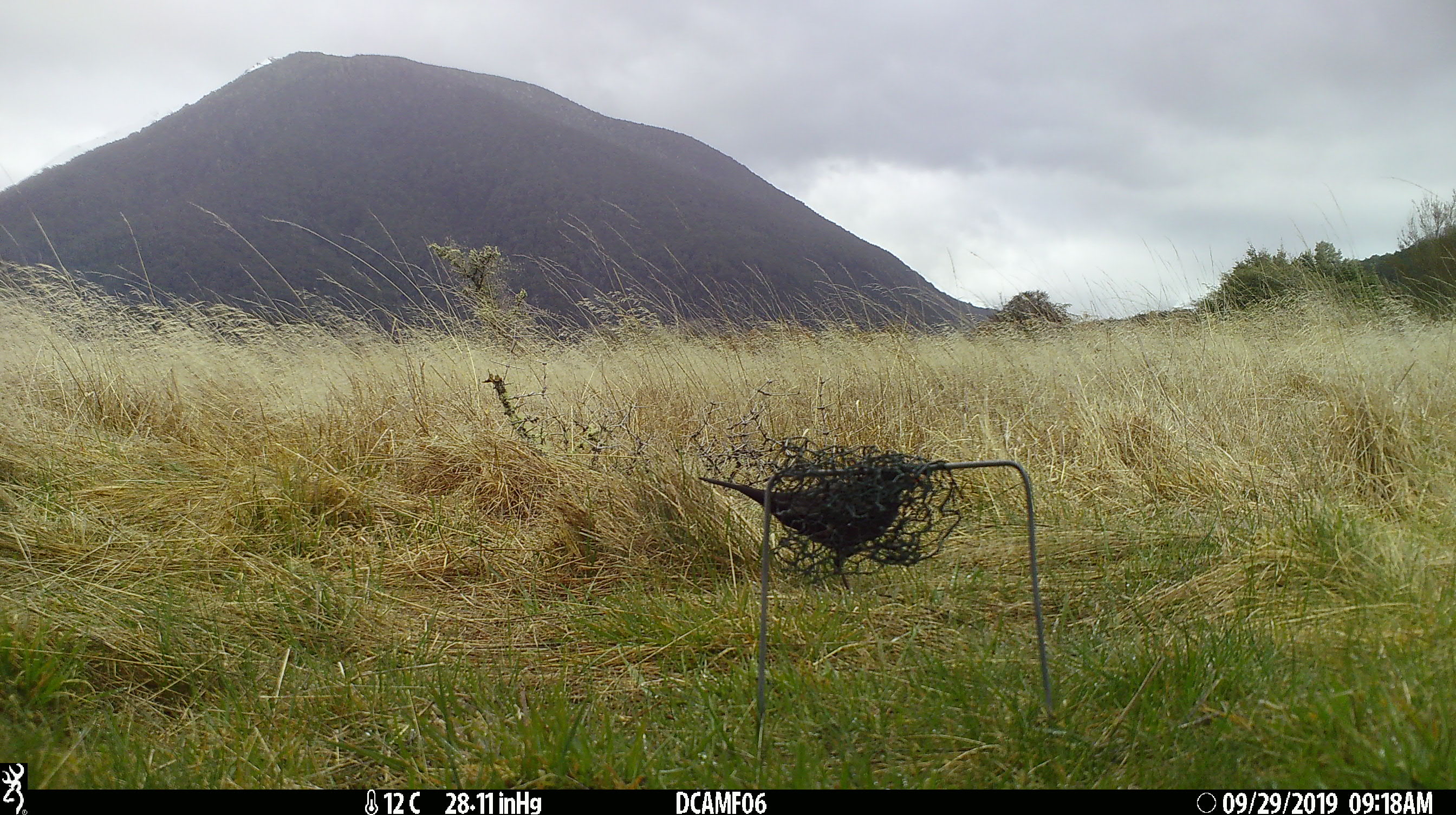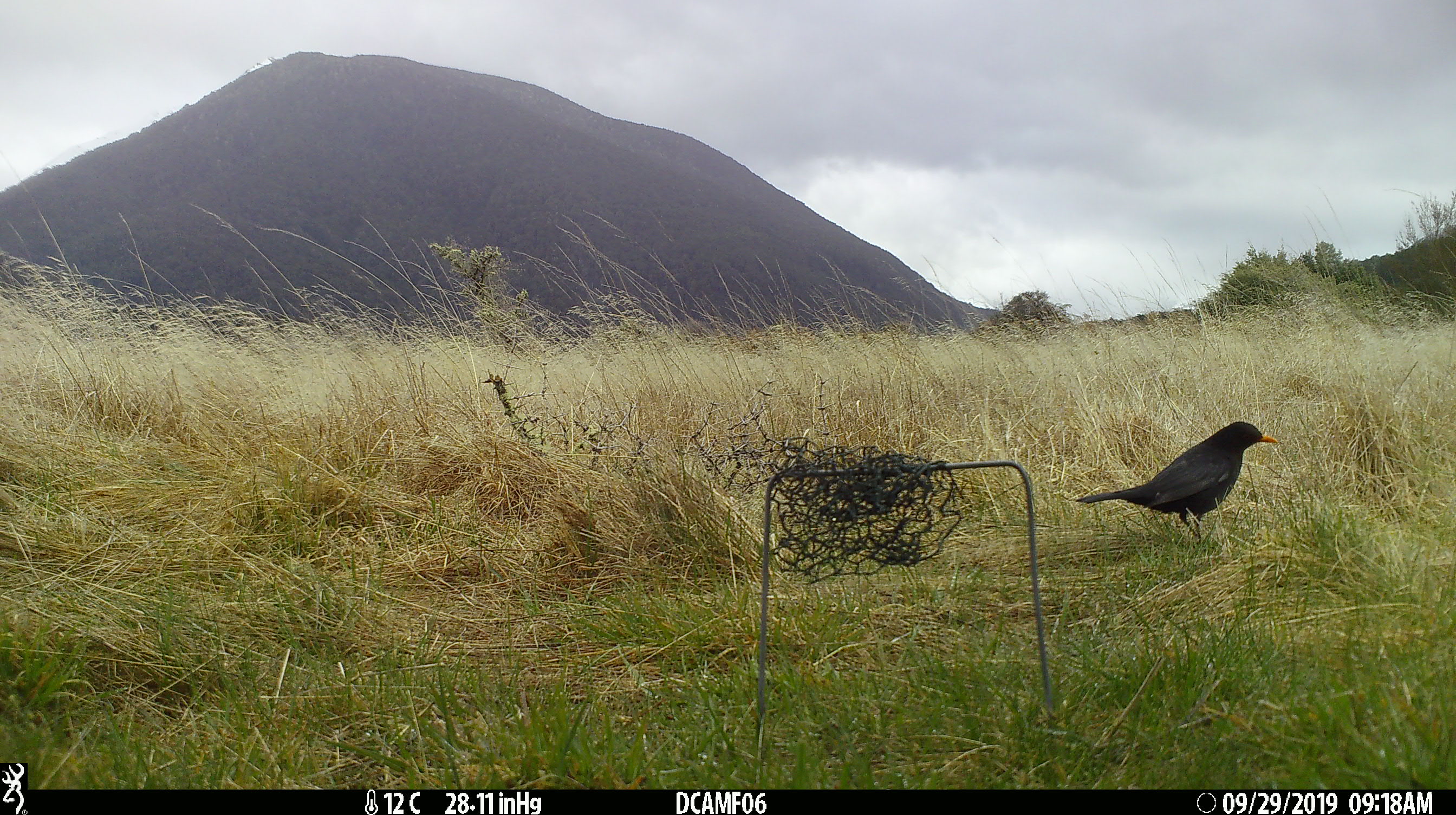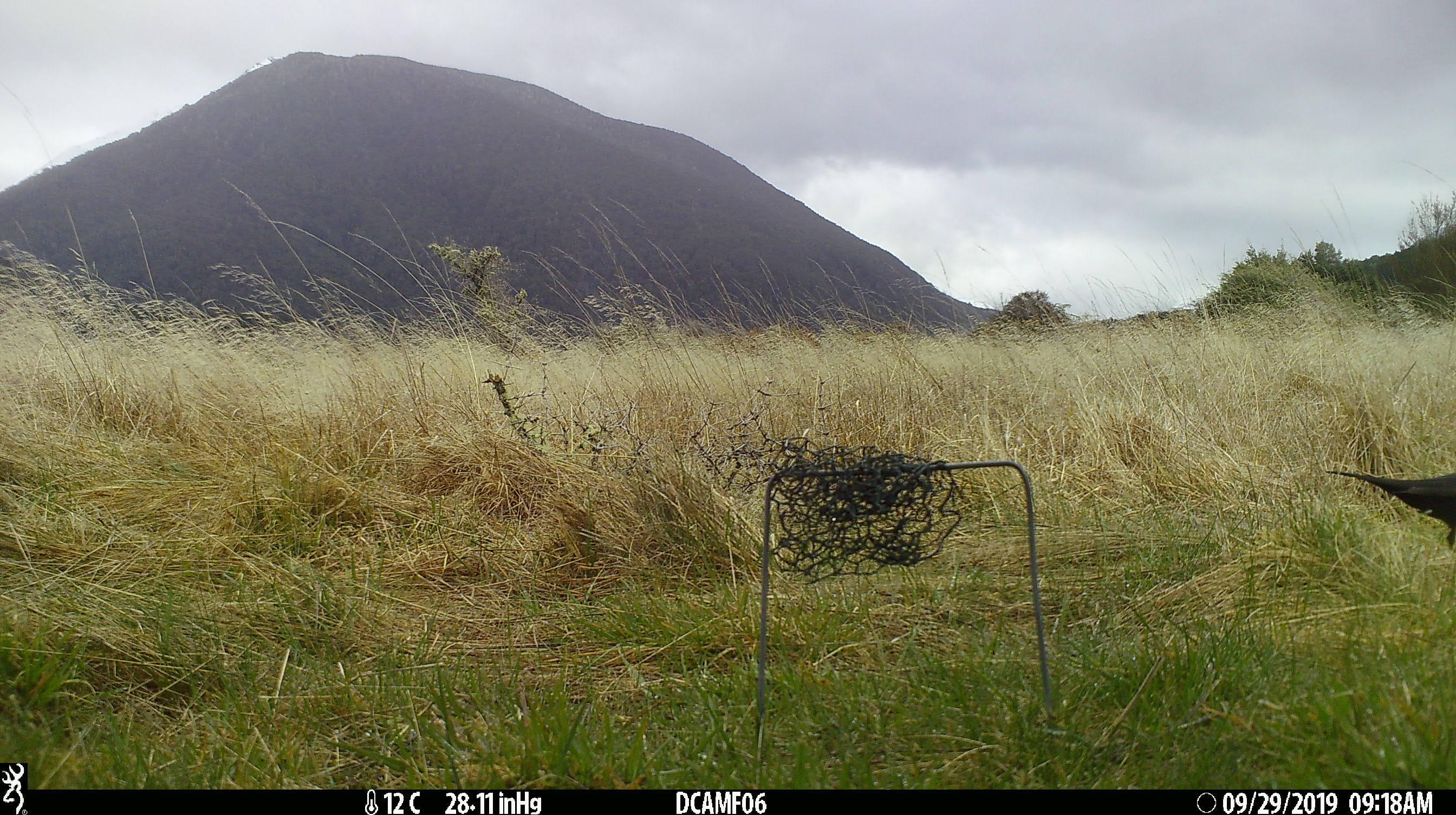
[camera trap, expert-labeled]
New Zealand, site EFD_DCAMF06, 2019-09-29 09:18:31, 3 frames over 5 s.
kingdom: Animalia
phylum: Chordata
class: Aves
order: Passeriformes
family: Turdidae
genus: Turdus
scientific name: Turdus merula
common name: eurasian blackbird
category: blackbird